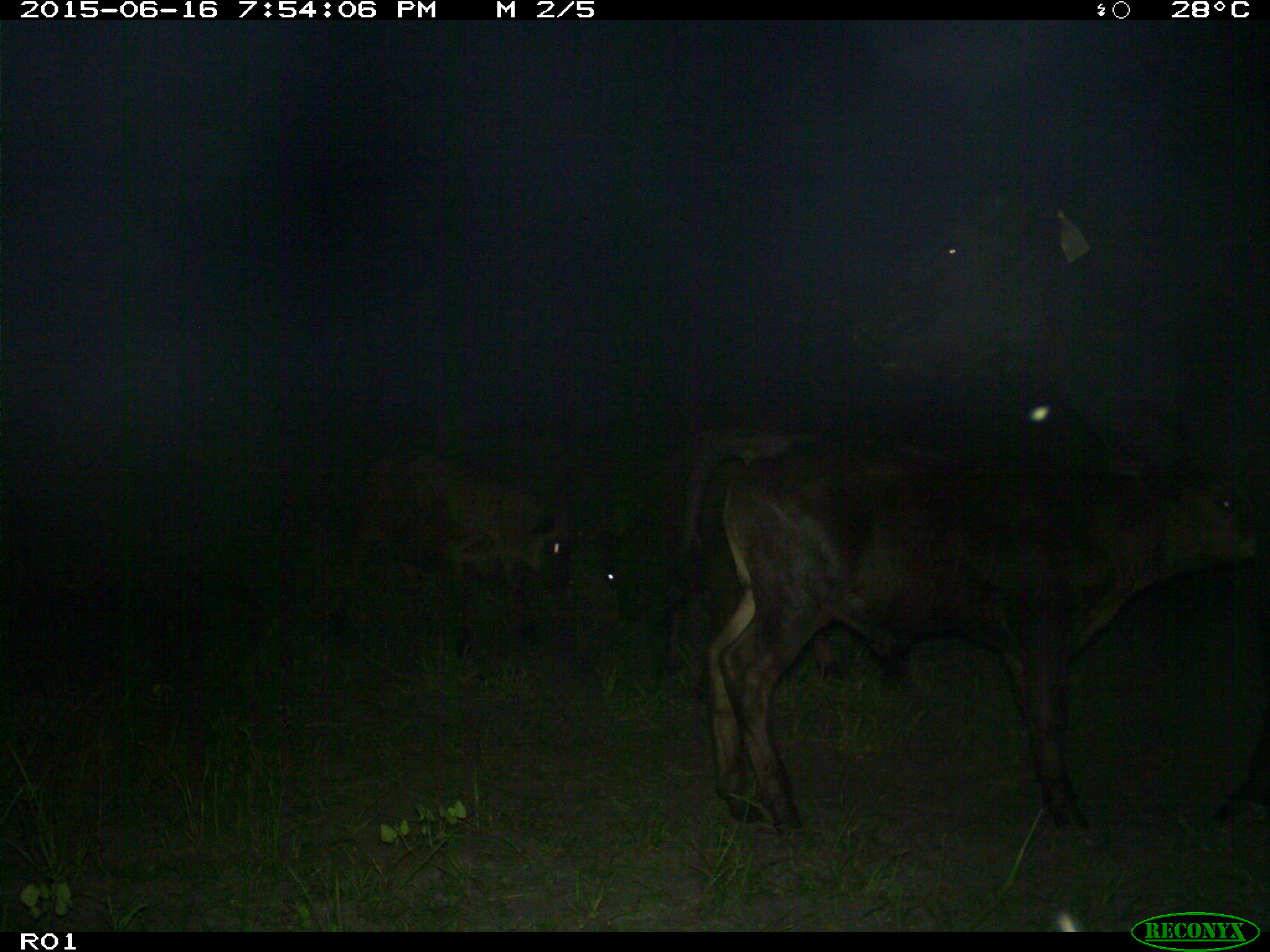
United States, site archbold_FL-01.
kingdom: Animalia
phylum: Chordata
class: Mammalia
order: Artiodactyla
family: Bovidae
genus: Bos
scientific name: Bos taurus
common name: domestic cow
Bos taurus (domestic cow).